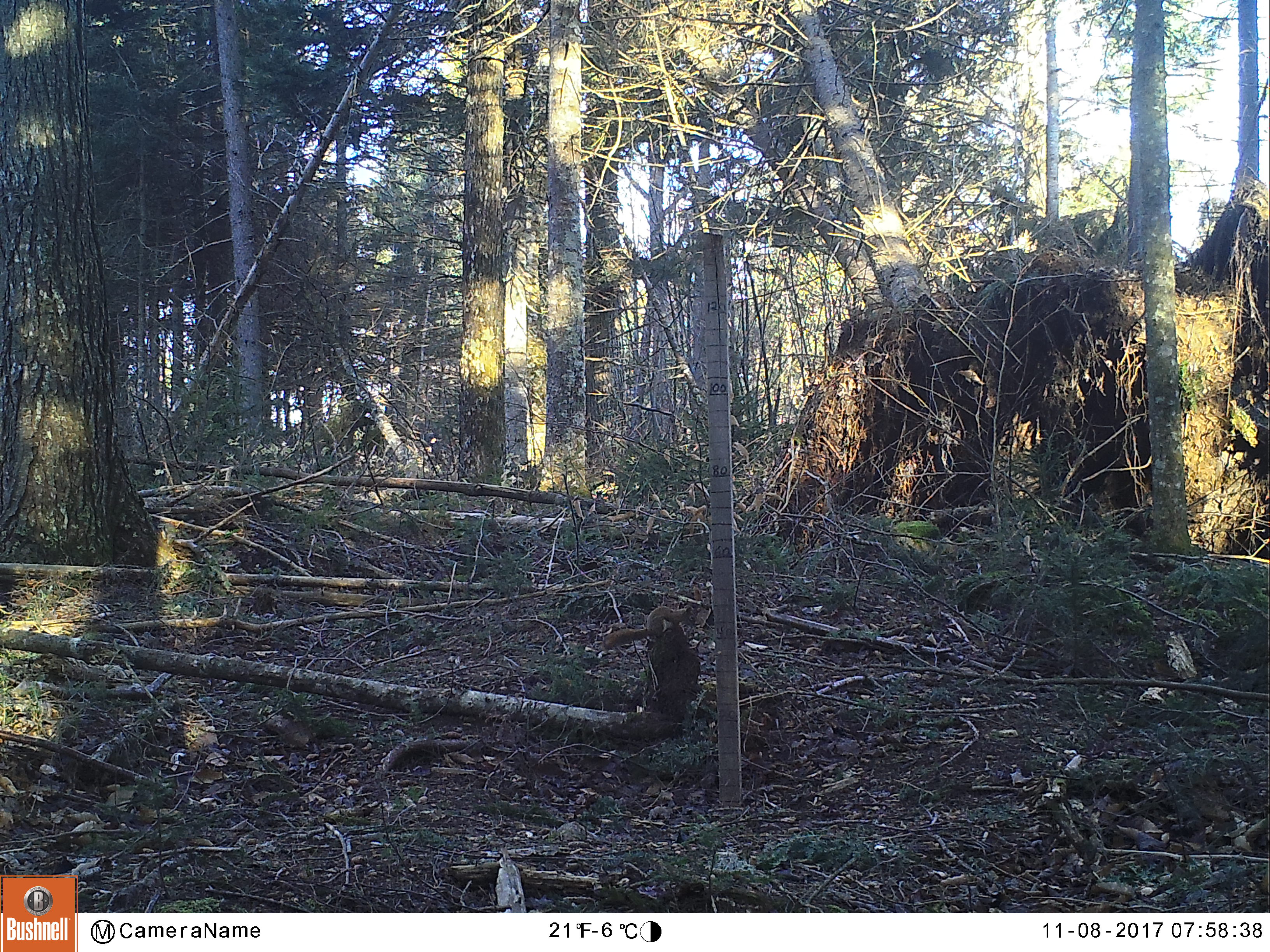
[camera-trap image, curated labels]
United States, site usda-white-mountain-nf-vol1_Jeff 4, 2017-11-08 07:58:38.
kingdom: Animalia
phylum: Chordata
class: Mammalia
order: Rodentia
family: Sciuridae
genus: Tamiasciurus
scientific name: Tamiasciurus hudsonicus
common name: red squirrel